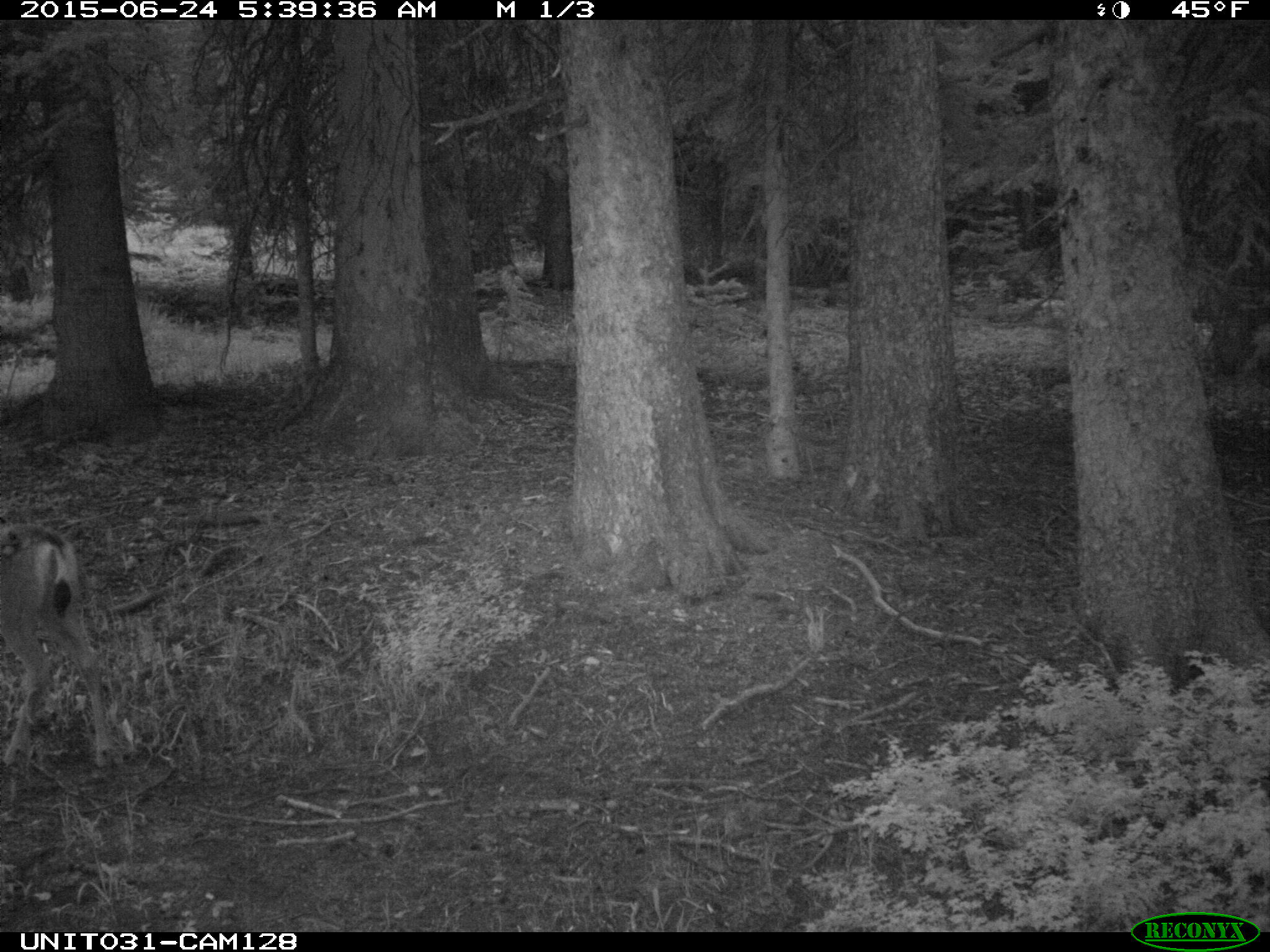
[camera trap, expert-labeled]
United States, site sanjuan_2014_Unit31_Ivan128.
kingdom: Animalia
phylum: Chordata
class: Mammalia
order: Artiodactyla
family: Cervidae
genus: Odocoileus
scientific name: Odocoileus hemionus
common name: mule deer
Odocoileus hemionus (mule deer).